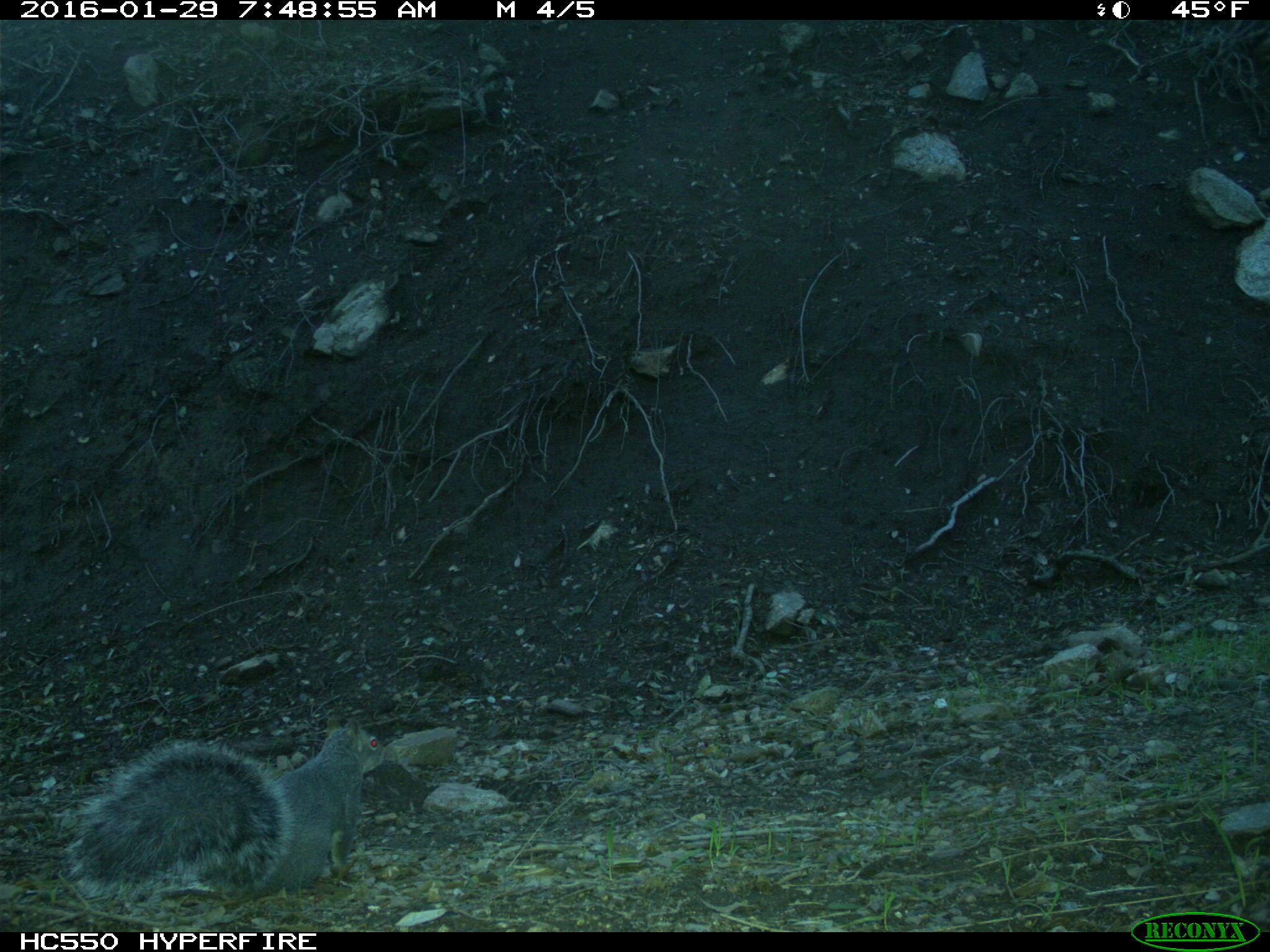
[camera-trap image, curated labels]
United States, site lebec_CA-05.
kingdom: Animalia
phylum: Chordata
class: Mammalia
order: Rodentia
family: Sciuridae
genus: Sciurus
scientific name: Sciurus carolinensis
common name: eastern gray squirrel